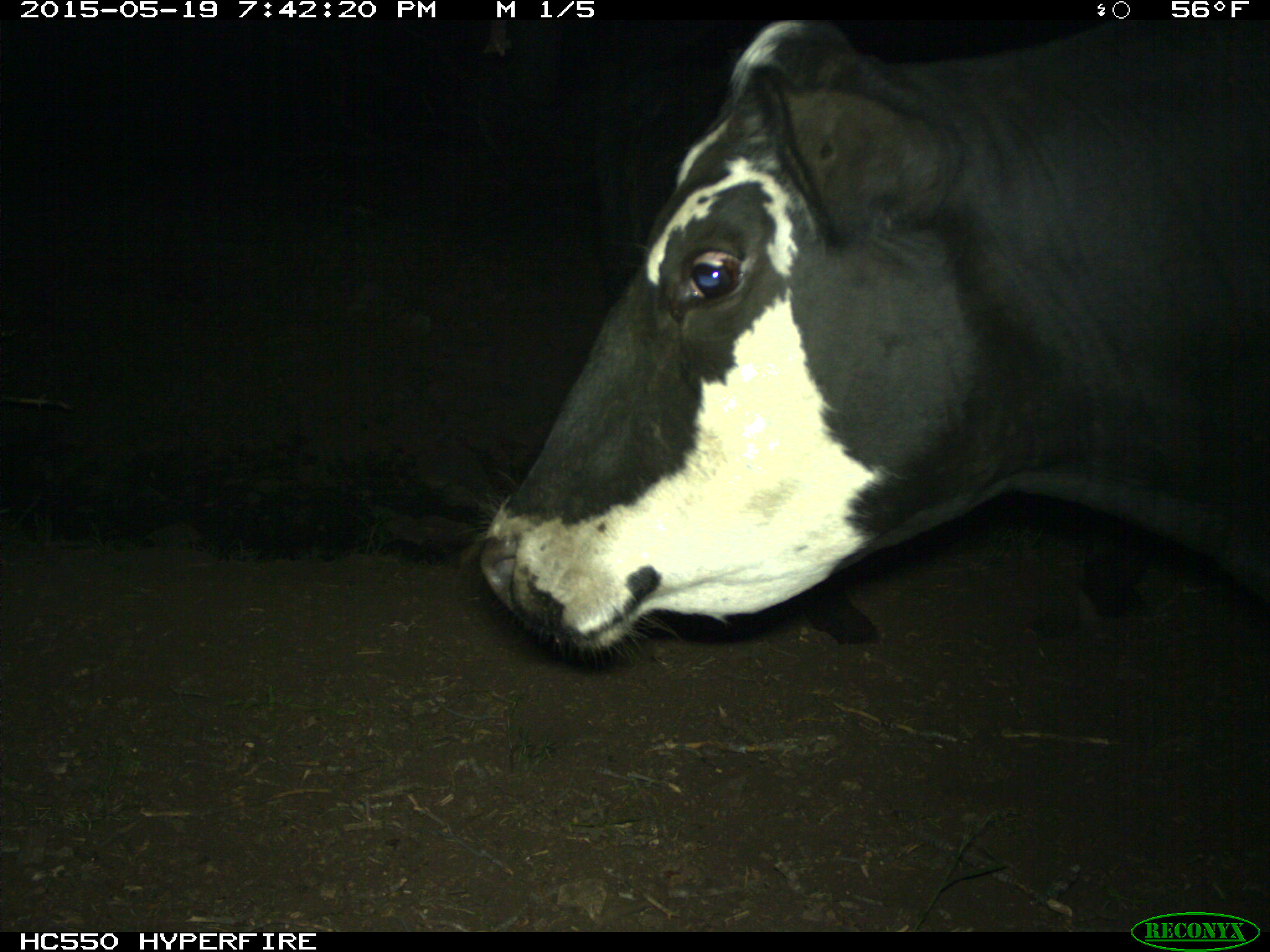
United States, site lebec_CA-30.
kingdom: Animalia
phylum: Chordata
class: Mammalia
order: Artiodactyla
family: Bovidae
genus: Bos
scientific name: Bos taurus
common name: domestic cow